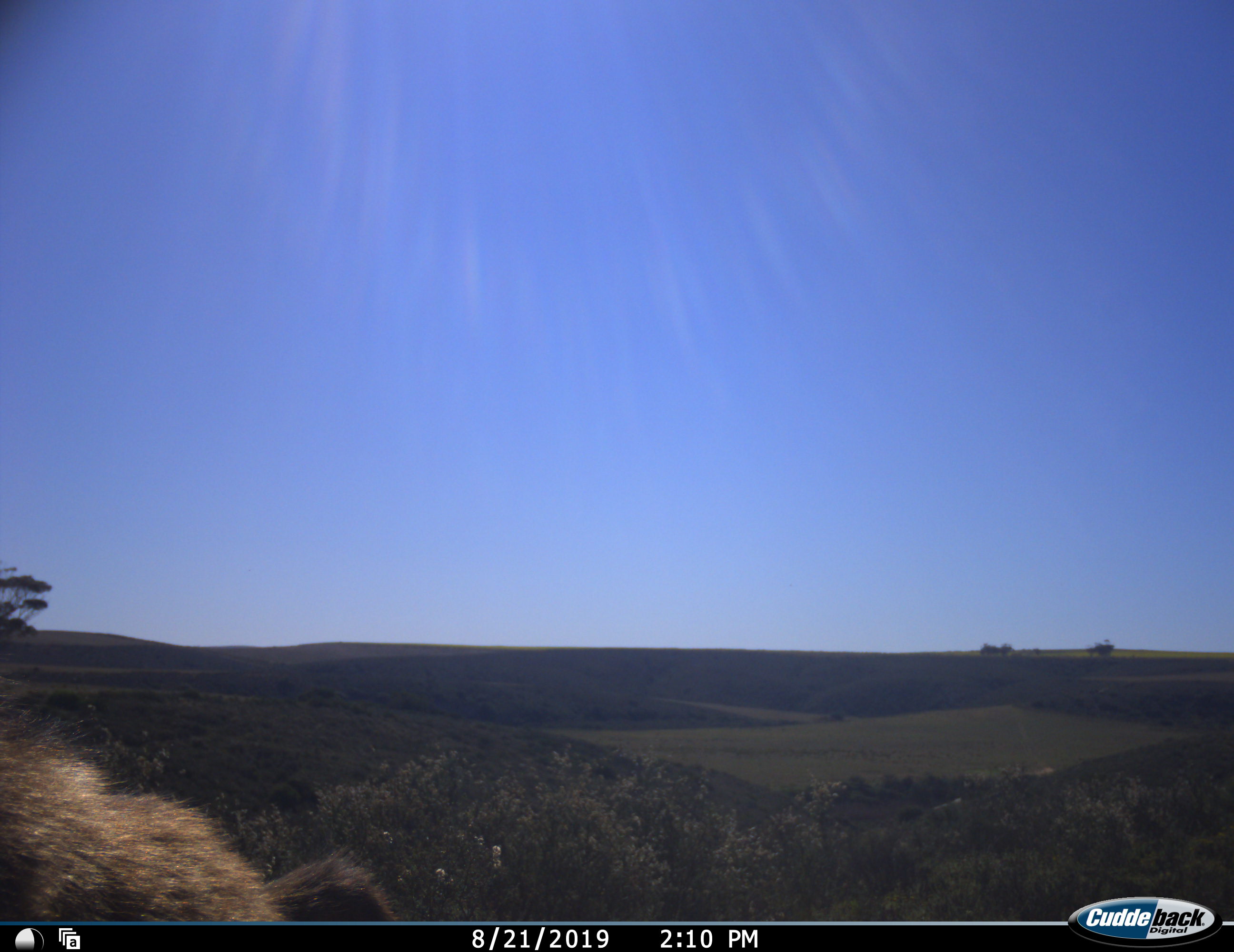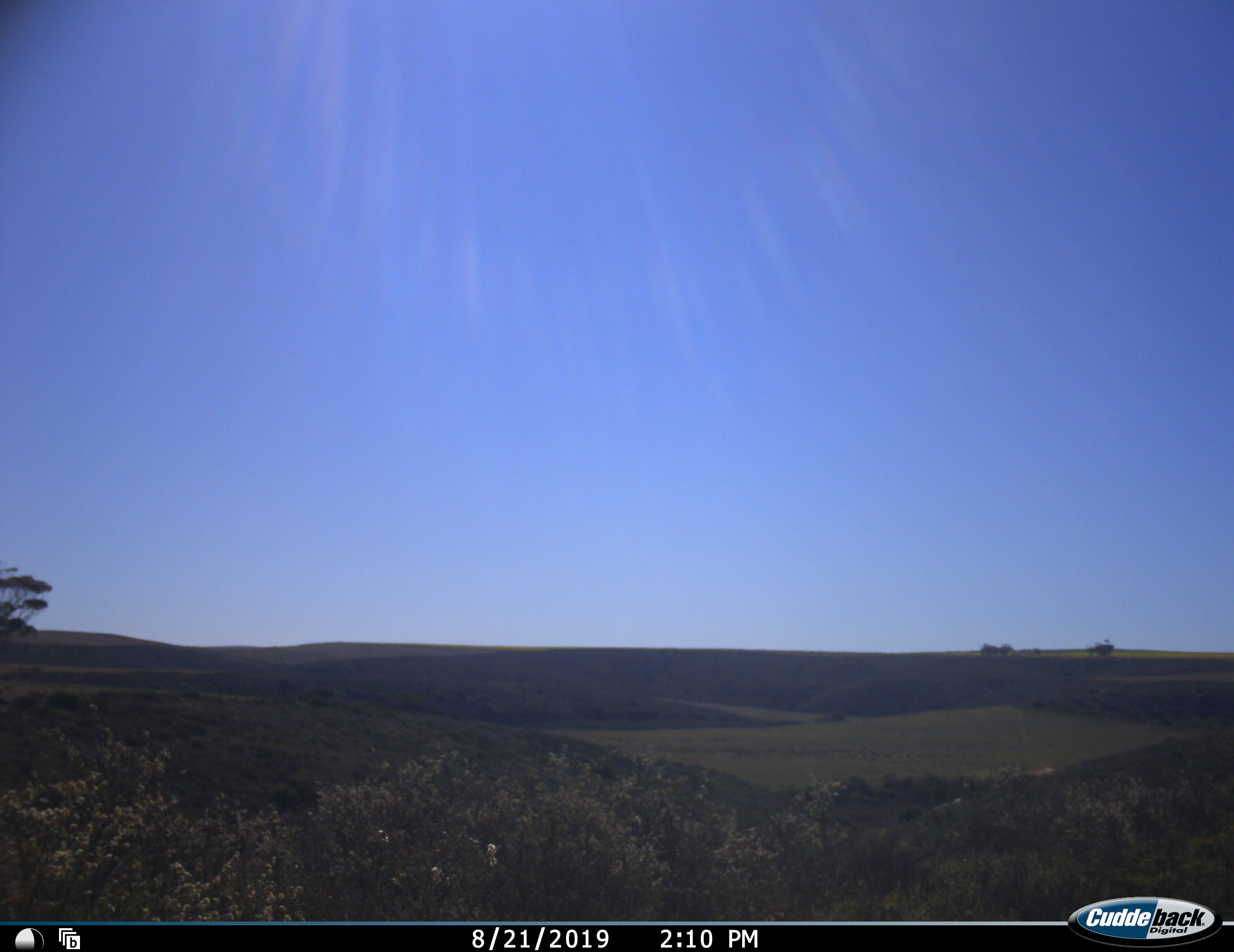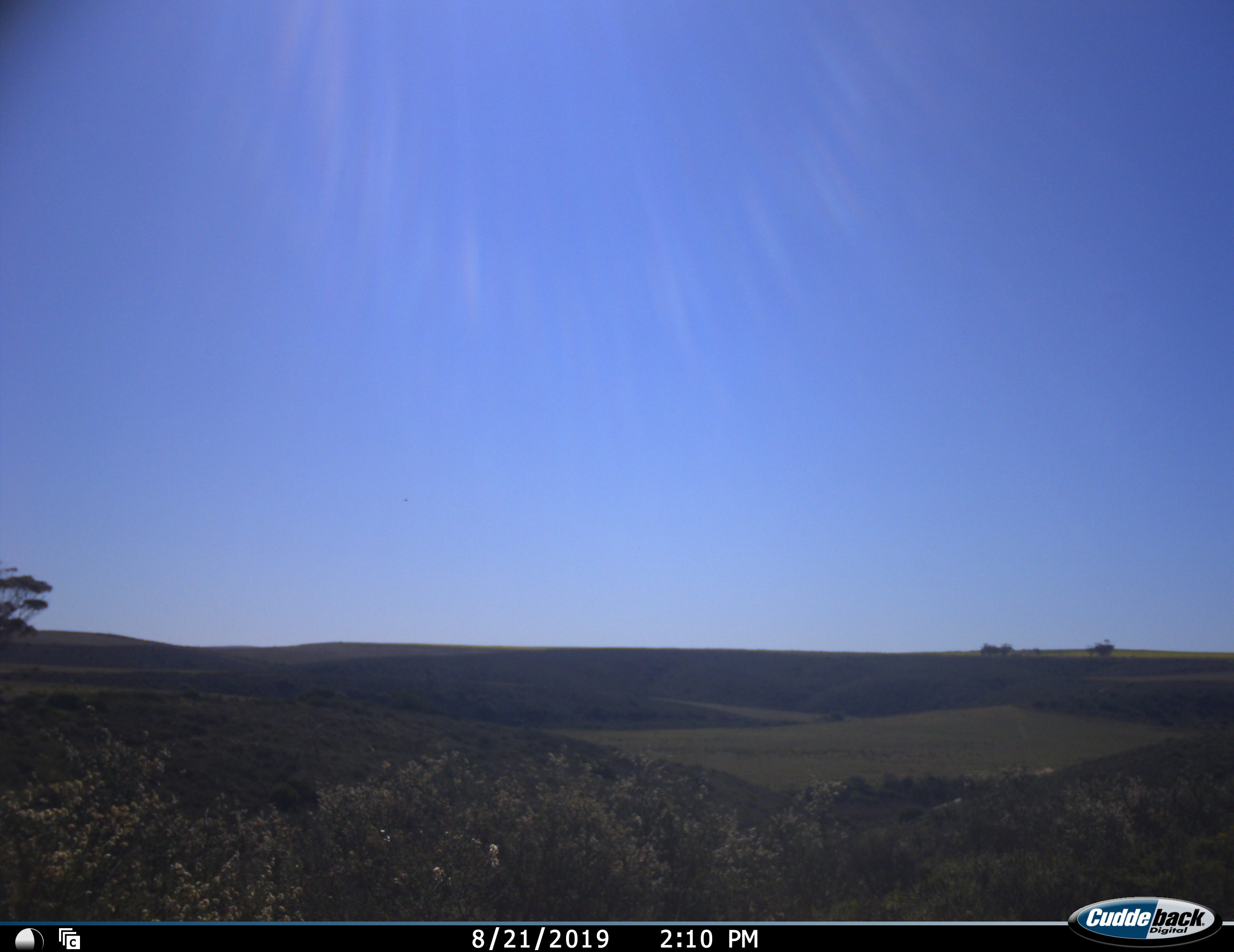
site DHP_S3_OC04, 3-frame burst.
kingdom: Animalia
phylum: Chordata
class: Mammalia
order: Primates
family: Cercopithecidae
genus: Papio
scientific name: Papio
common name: baboon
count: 1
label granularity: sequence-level